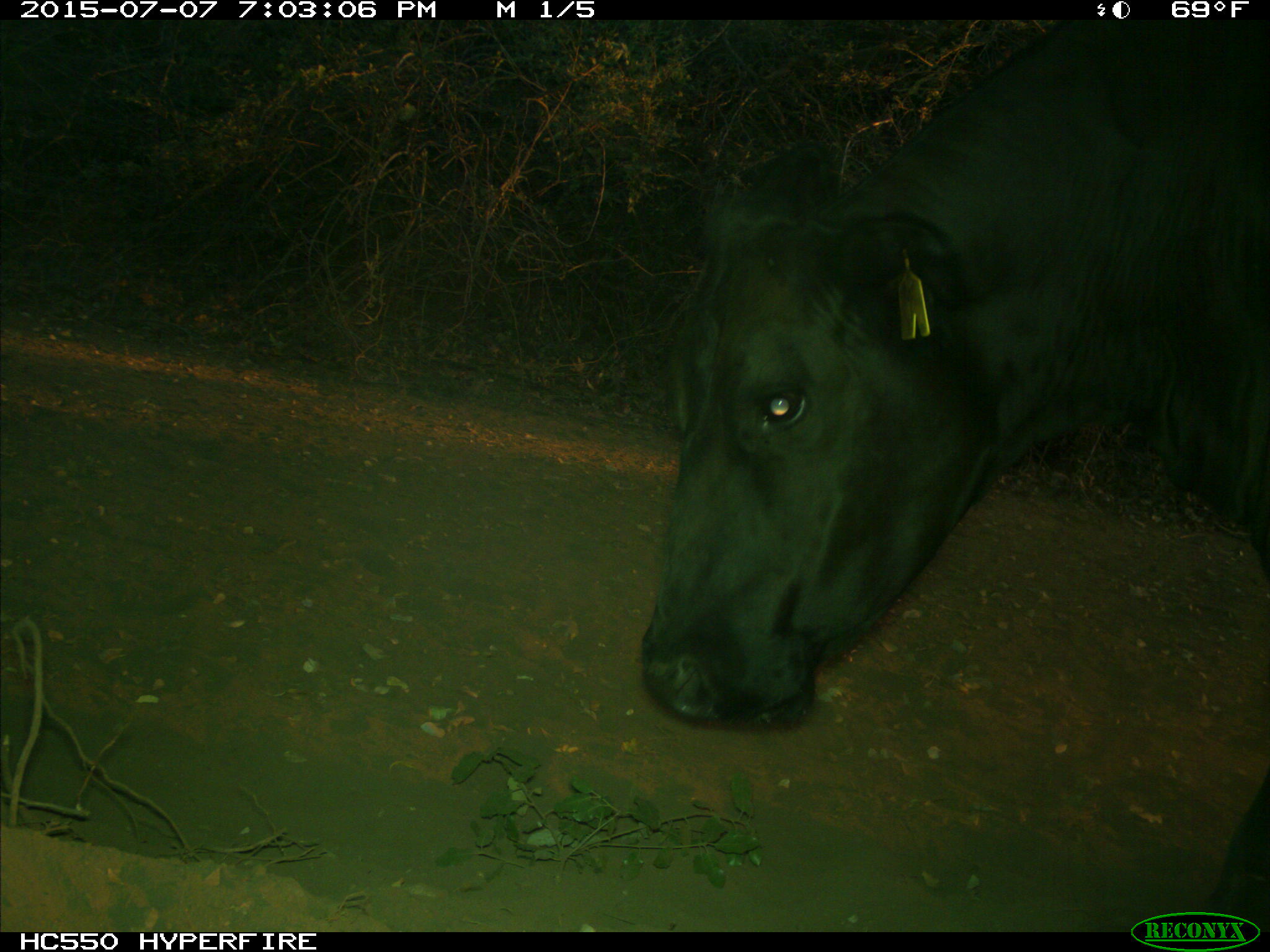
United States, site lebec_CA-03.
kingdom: Animalia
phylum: Chordata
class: Mammalia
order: Artiodactyla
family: Bovidae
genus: Bos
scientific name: Bos taurus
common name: domestic cow